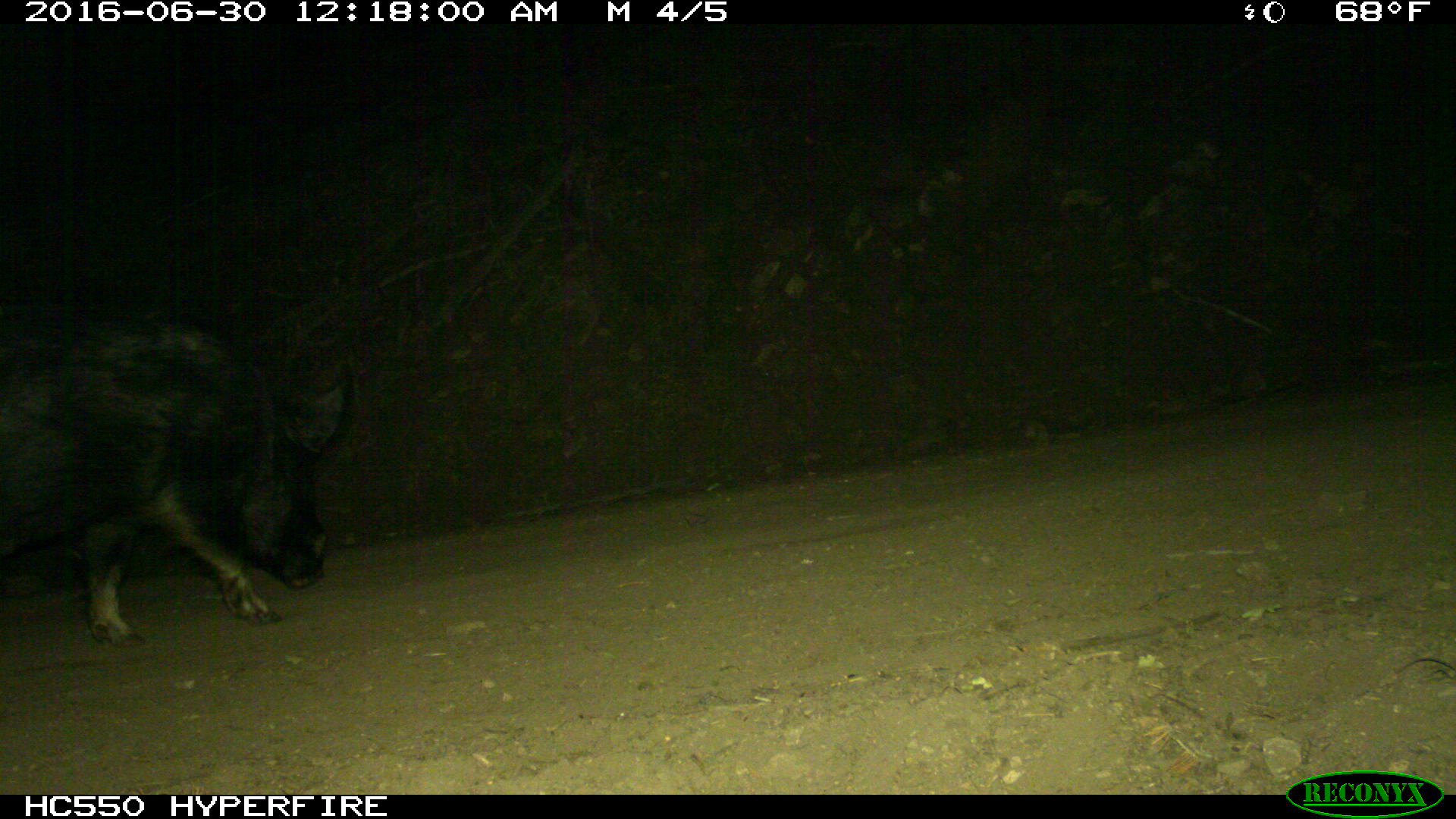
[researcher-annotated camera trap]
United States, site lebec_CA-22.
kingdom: Animalia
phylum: Chordata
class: Mammalia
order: Artiodactyla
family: Suidae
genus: Sus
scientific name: Sus scrofa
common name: wild boar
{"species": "Sus scrofa (wild boar)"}